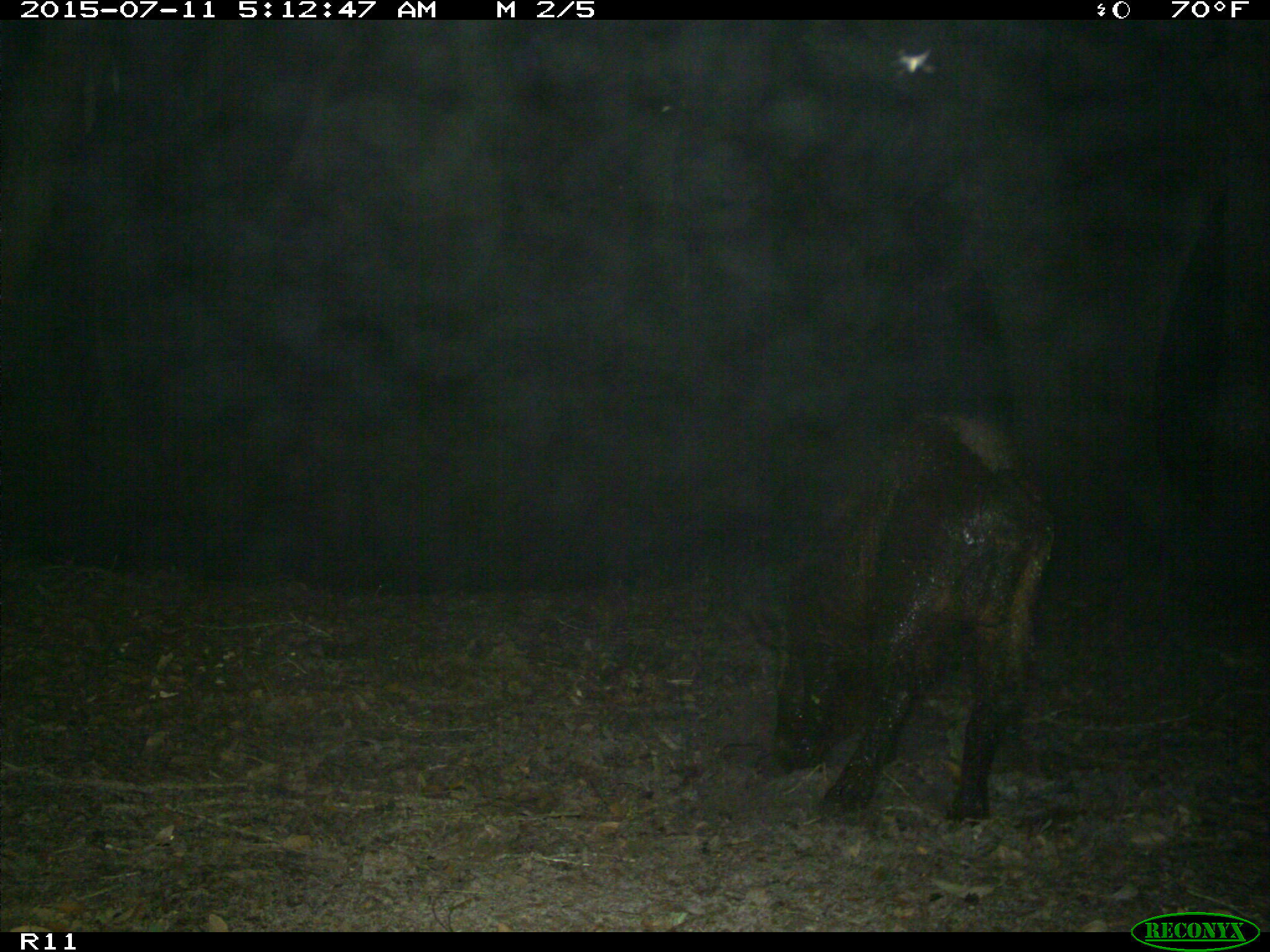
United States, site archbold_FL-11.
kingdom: Animalia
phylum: Chordata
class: Mammalia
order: Artiodactyla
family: Suidae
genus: Sus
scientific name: Sus scrofa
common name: wild boar